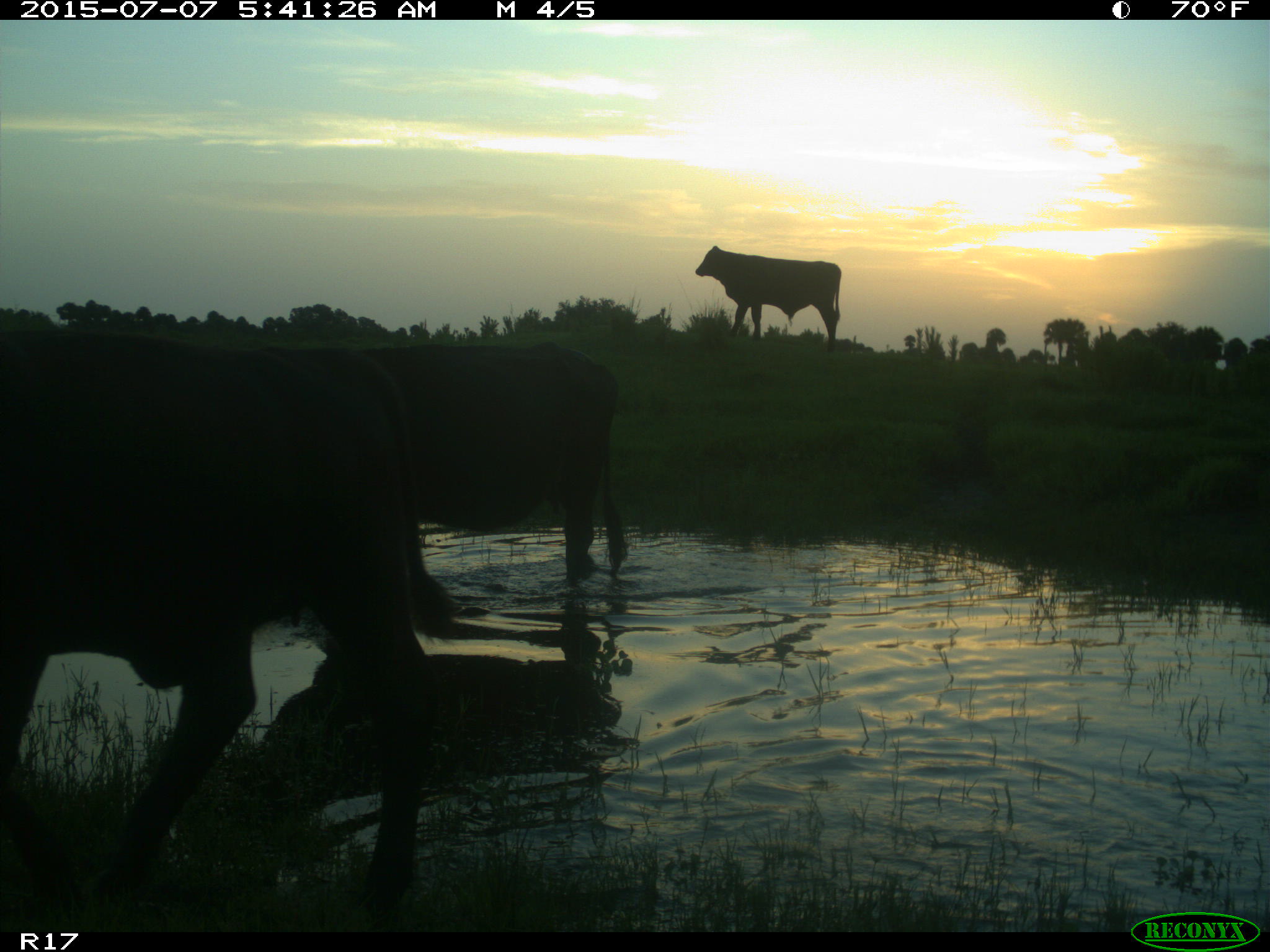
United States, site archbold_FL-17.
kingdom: Animalia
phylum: Chordata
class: Mammalia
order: Artiodactyla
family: Bovidae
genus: Bos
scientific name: Bos taurus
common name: domestic cow